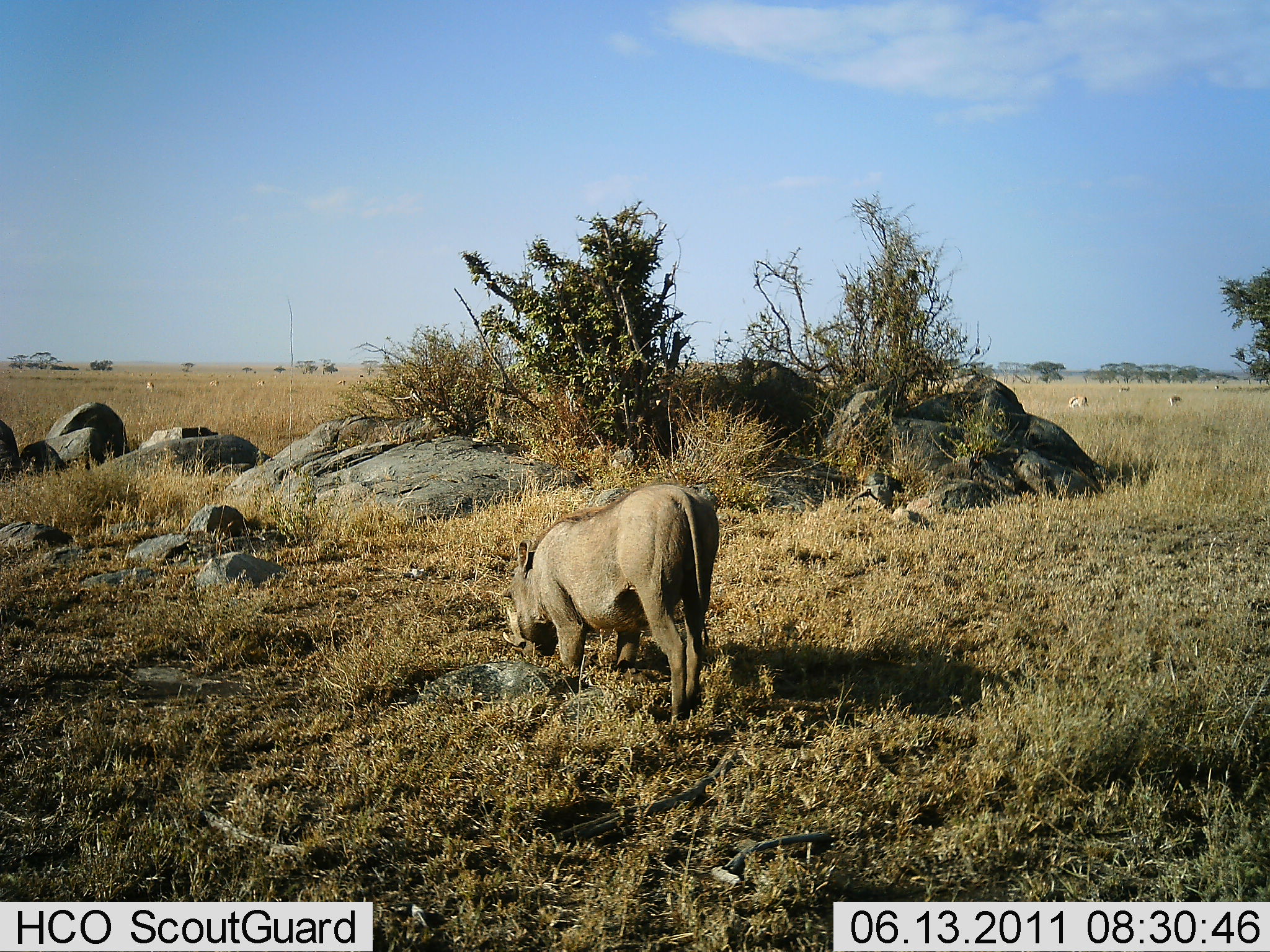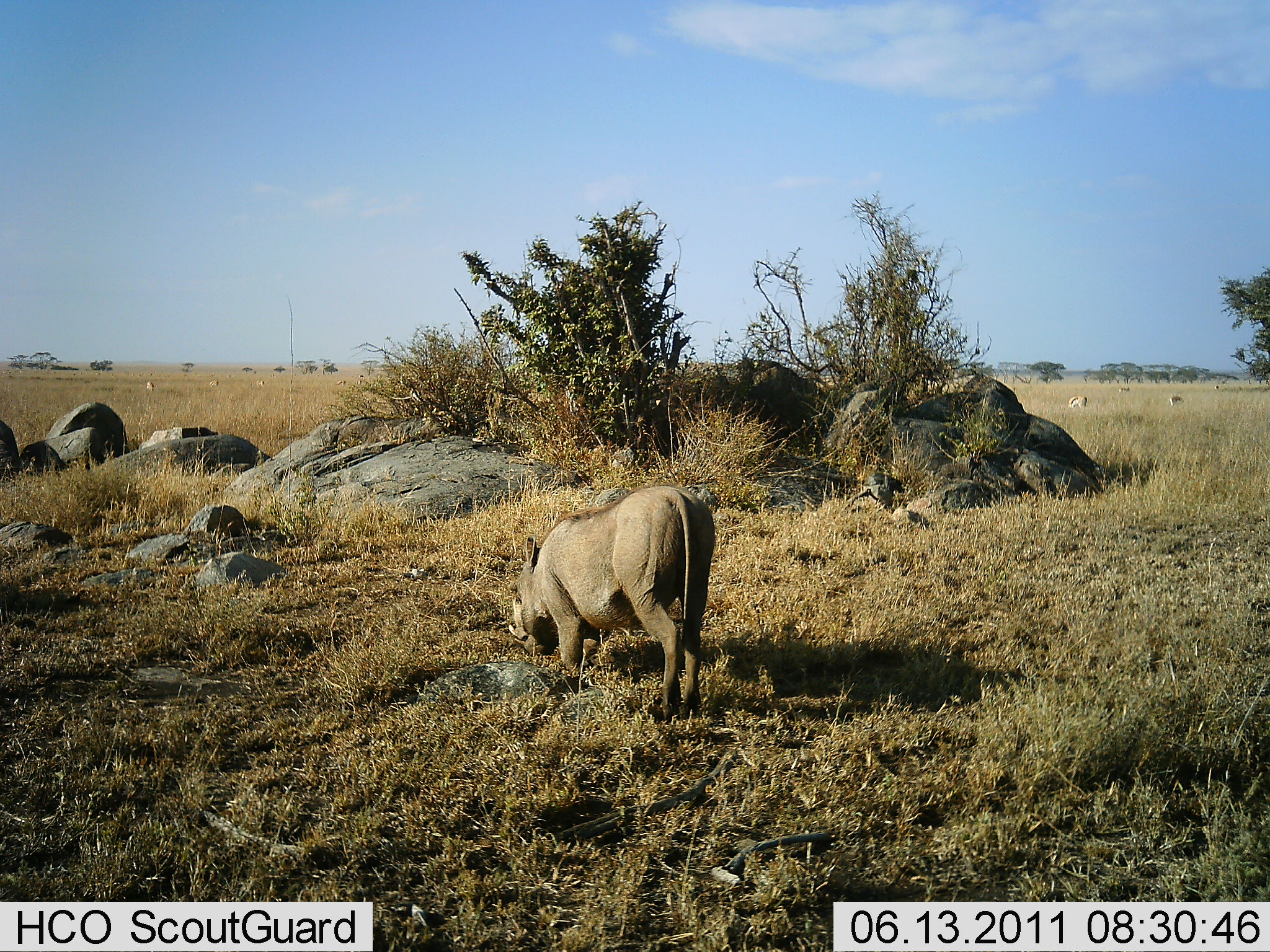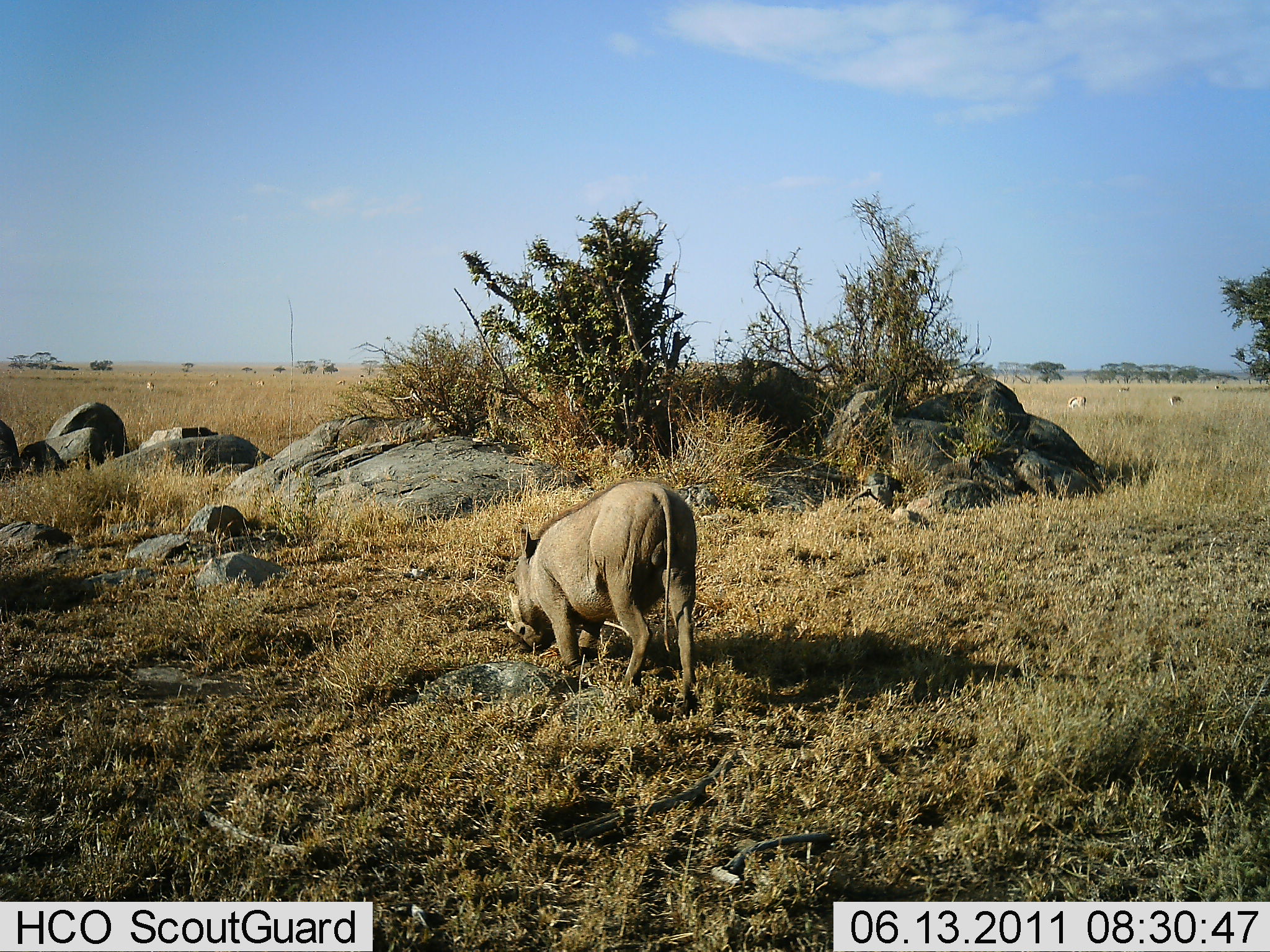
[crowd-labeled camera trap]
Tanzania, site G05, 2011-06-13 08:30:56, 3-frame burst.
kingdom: Animalia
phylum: Chordata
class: Mammalia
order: Artiodactyla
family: Suidae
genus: Phacochoerus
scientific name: Phacochoerus africanus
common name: warthog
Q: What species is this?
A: Warthog (Phacochoerus africanus).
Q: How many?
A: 1.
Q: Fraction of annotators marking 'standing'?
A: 25%.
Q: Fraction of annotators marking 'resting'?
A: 0%.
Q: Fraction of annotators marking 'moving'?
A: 44%.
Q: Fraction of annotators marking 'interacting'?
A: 0%.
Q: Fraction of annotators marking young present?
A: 0%.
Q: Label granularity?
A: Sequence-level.